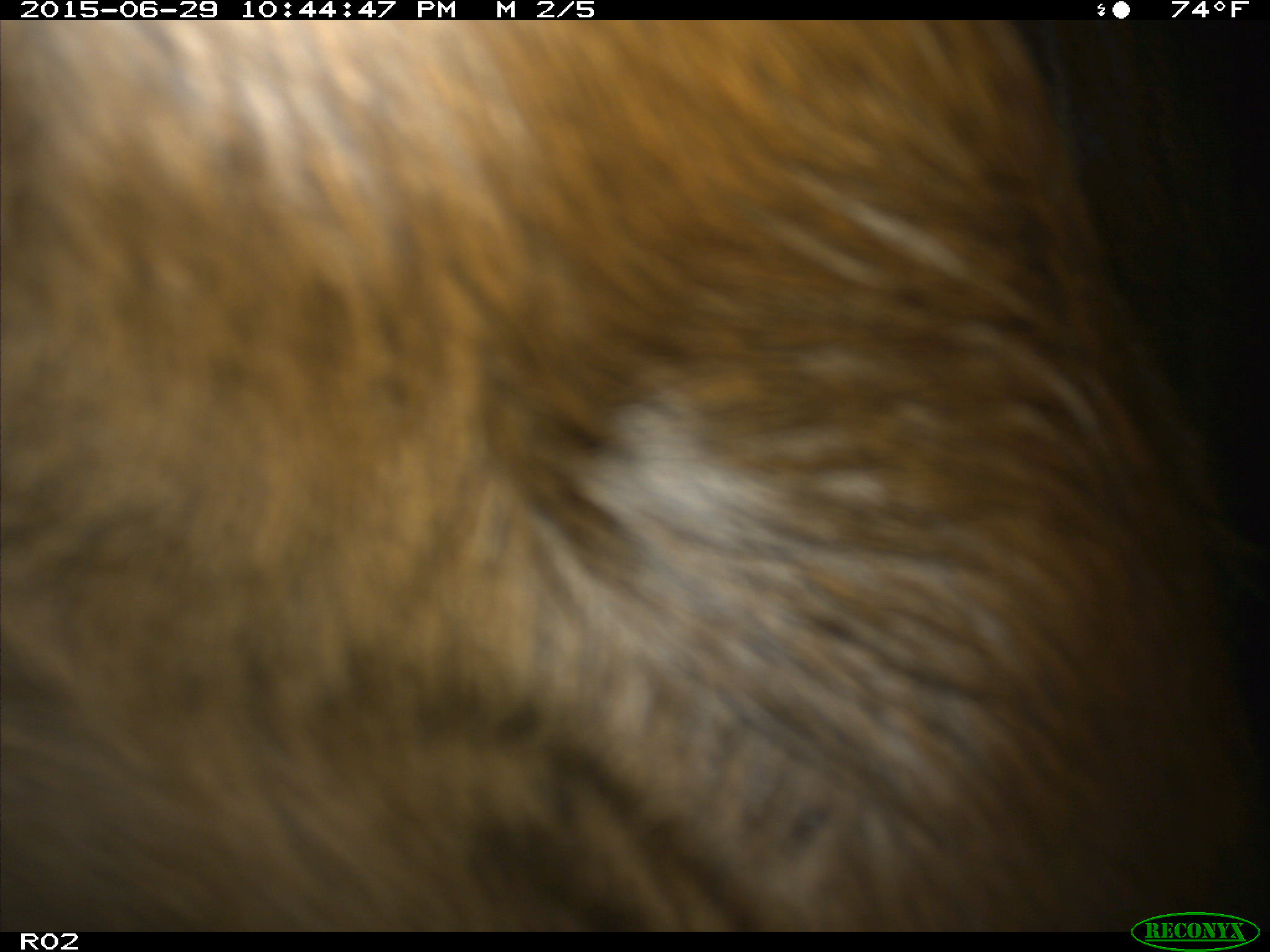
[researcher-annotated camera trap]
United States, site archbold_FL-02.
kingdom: Animalia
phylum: Chordata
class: Mammalia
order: Artiodactyla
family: Bovidae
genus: Bos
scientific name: Bos taurus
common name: domestic cow